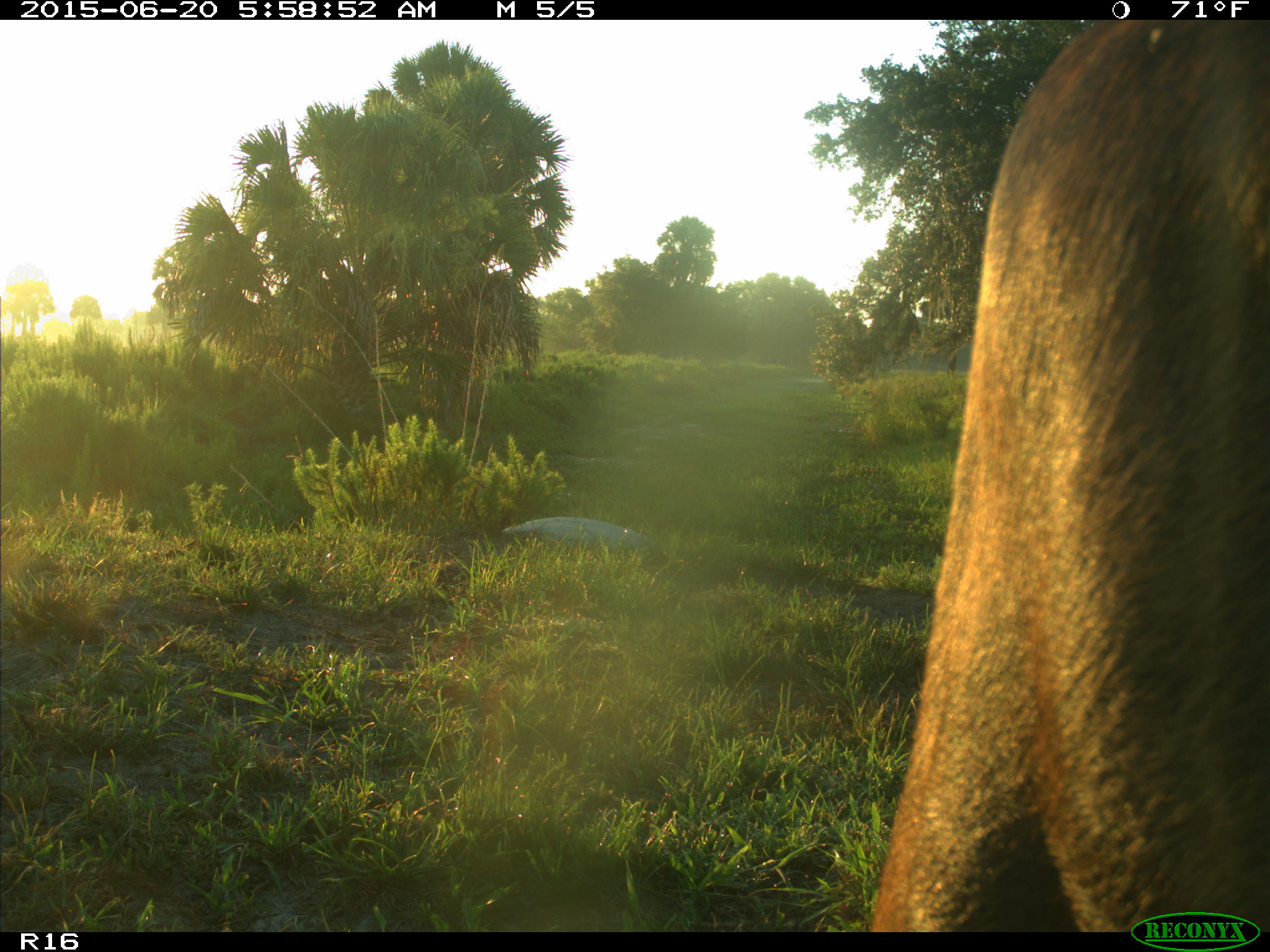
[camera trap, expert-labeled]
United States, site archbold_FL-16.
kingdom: Animalia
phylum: Chordata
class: Mammalia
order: Artiodactyla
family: Bovidae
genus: Bos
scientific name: Bos taurus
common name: domestic cow